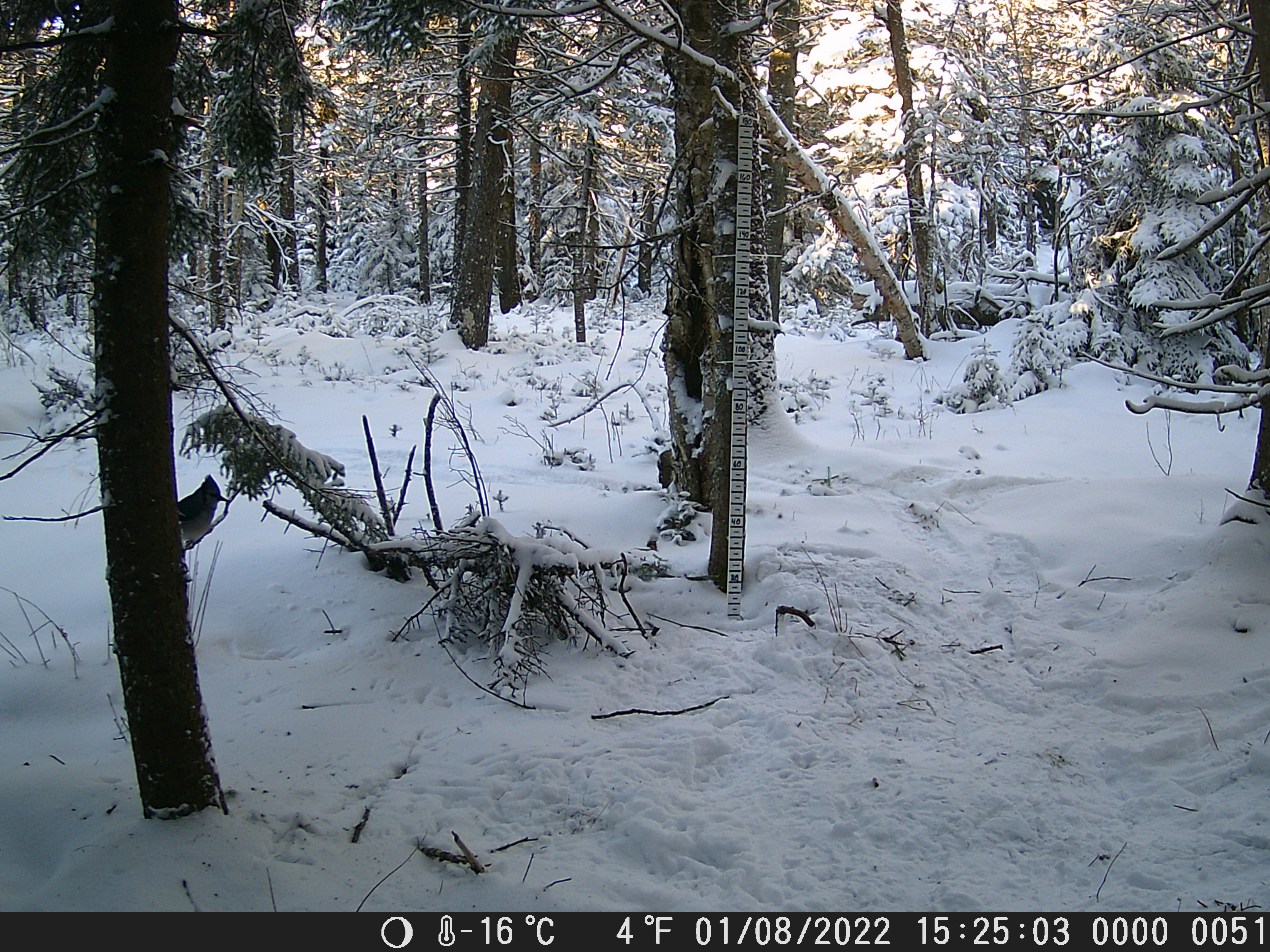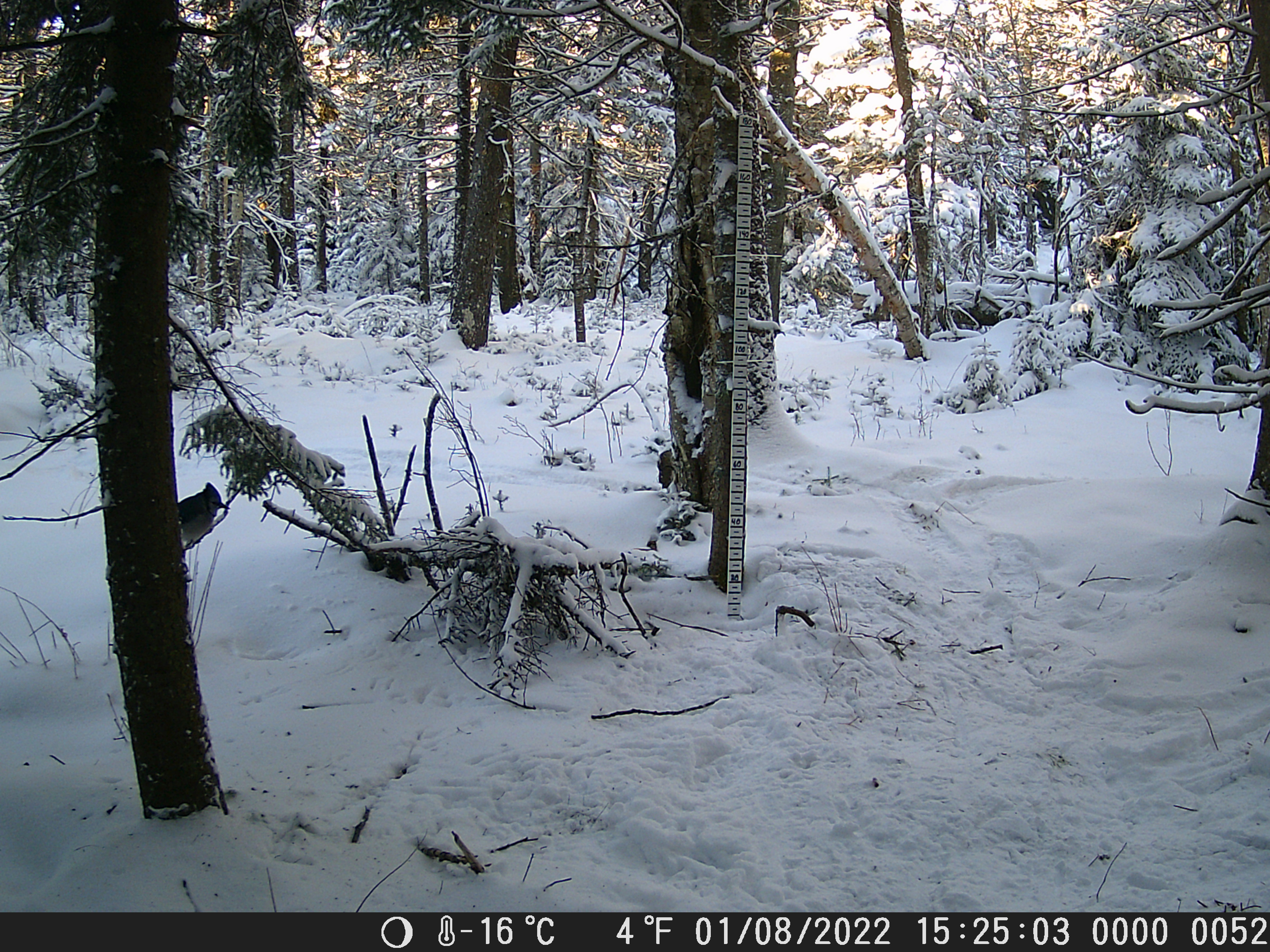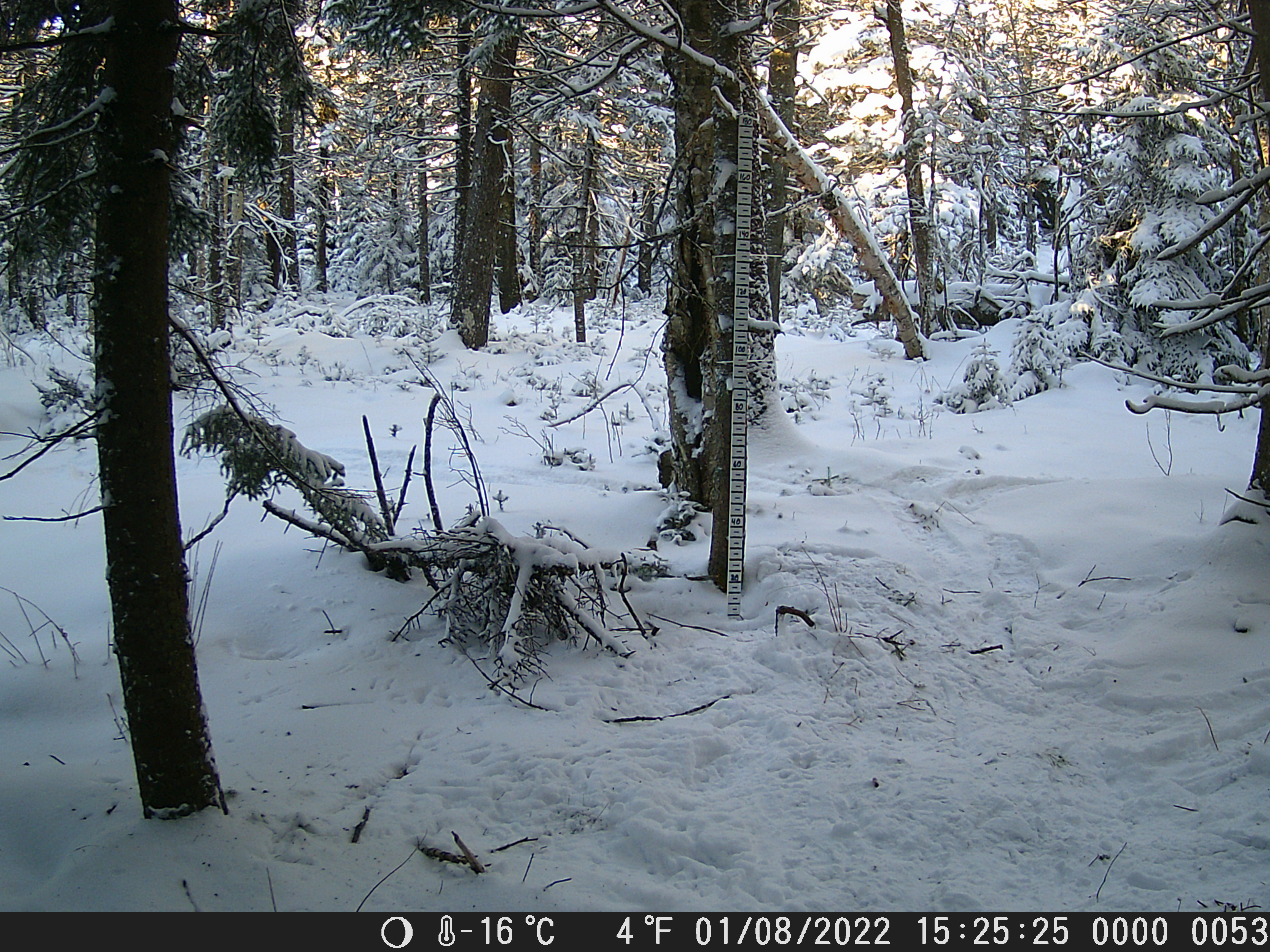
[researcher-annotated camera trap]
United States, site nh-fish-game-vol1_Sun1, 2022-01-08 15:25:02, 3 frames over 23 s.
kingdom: Animalia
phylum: Chordata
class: Aves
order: Passeriformes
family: Corvidae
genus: Cyanocitta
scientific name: Cyanocitta cristata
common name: blue jay